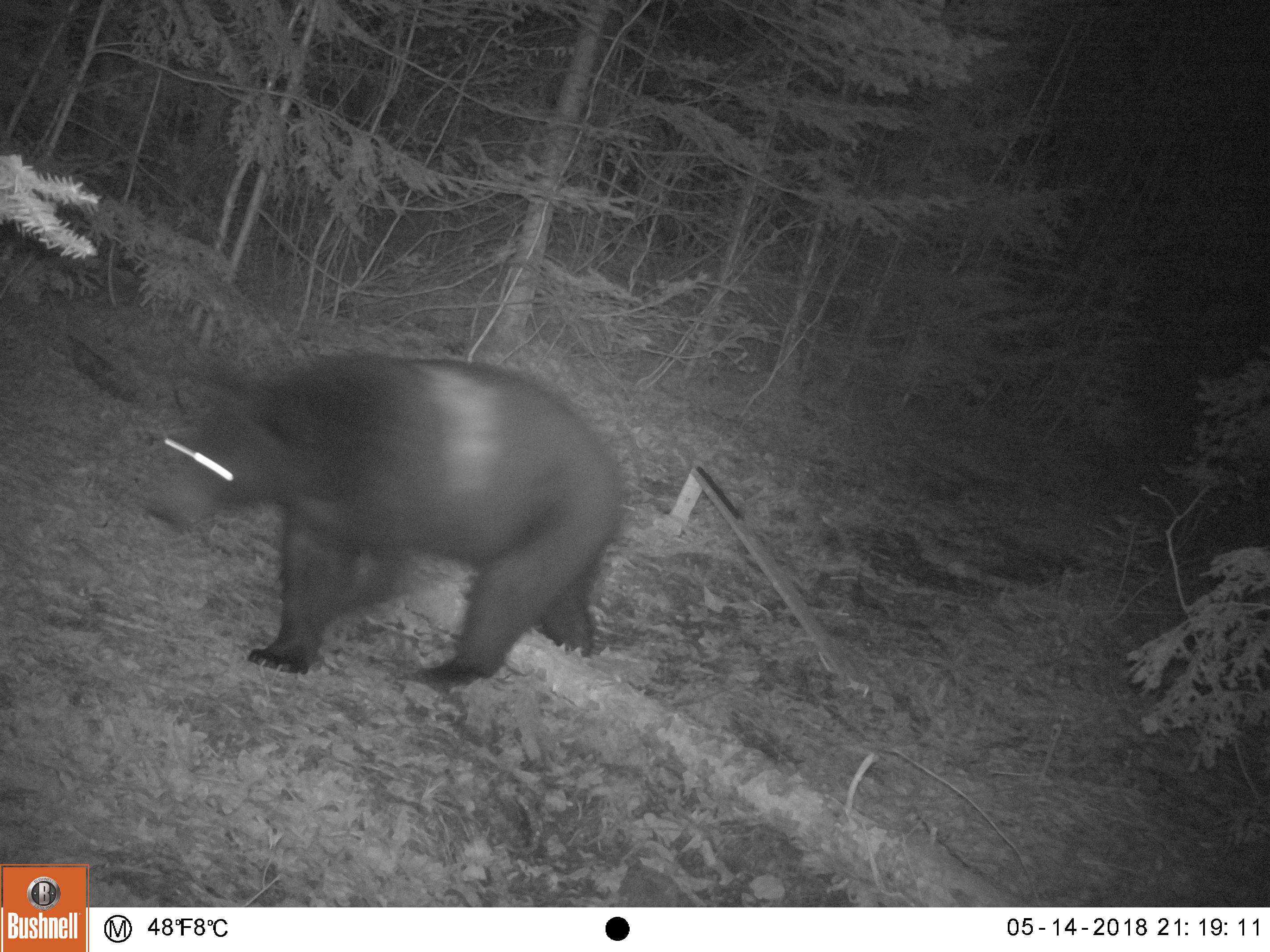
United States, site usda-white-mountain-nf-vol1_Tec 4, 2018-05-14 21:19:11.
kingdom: Animalia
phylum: Chordata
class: Mammalia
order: Carnivora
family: Ursidae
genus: Ursus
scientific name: Ursus americanus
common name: black bear